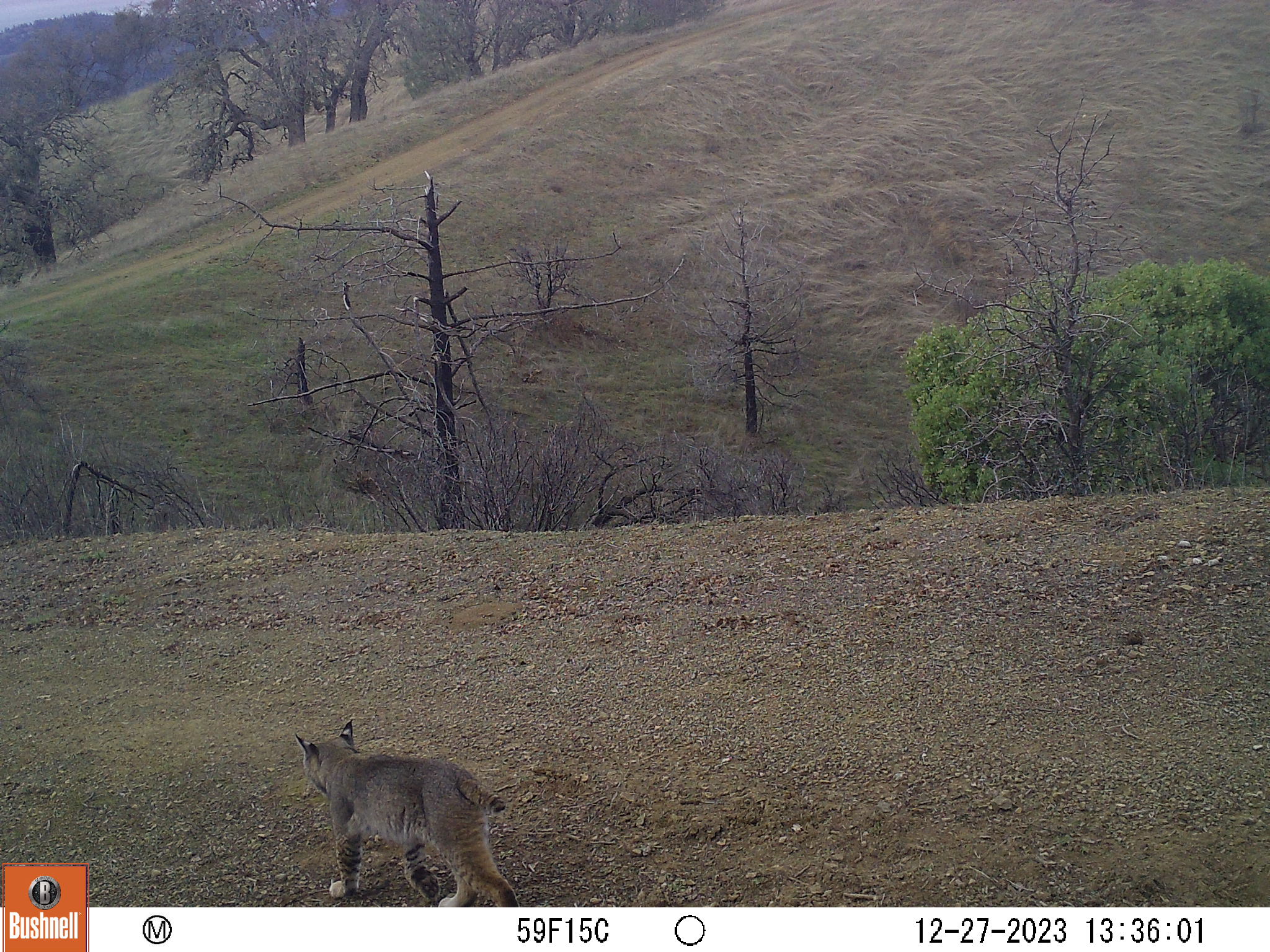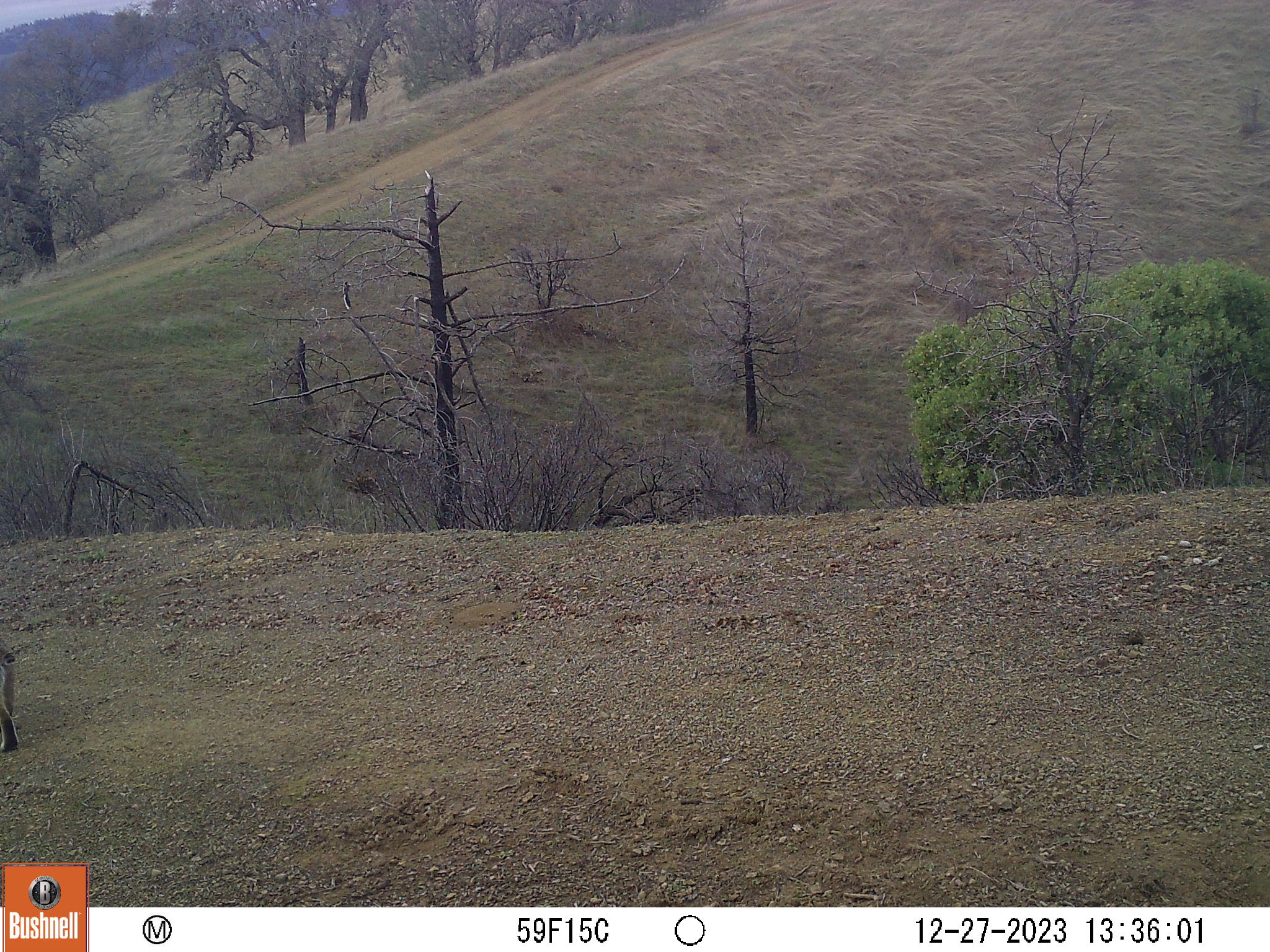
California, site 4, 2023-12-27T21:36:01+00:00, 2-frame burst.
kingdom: Animalia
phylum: Chordata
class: Mammalia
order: Carnivora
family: Felidae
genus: Lynx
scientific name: Lynx rufus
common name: bobcat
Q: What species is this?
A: Bobcat (Lynx rufus).